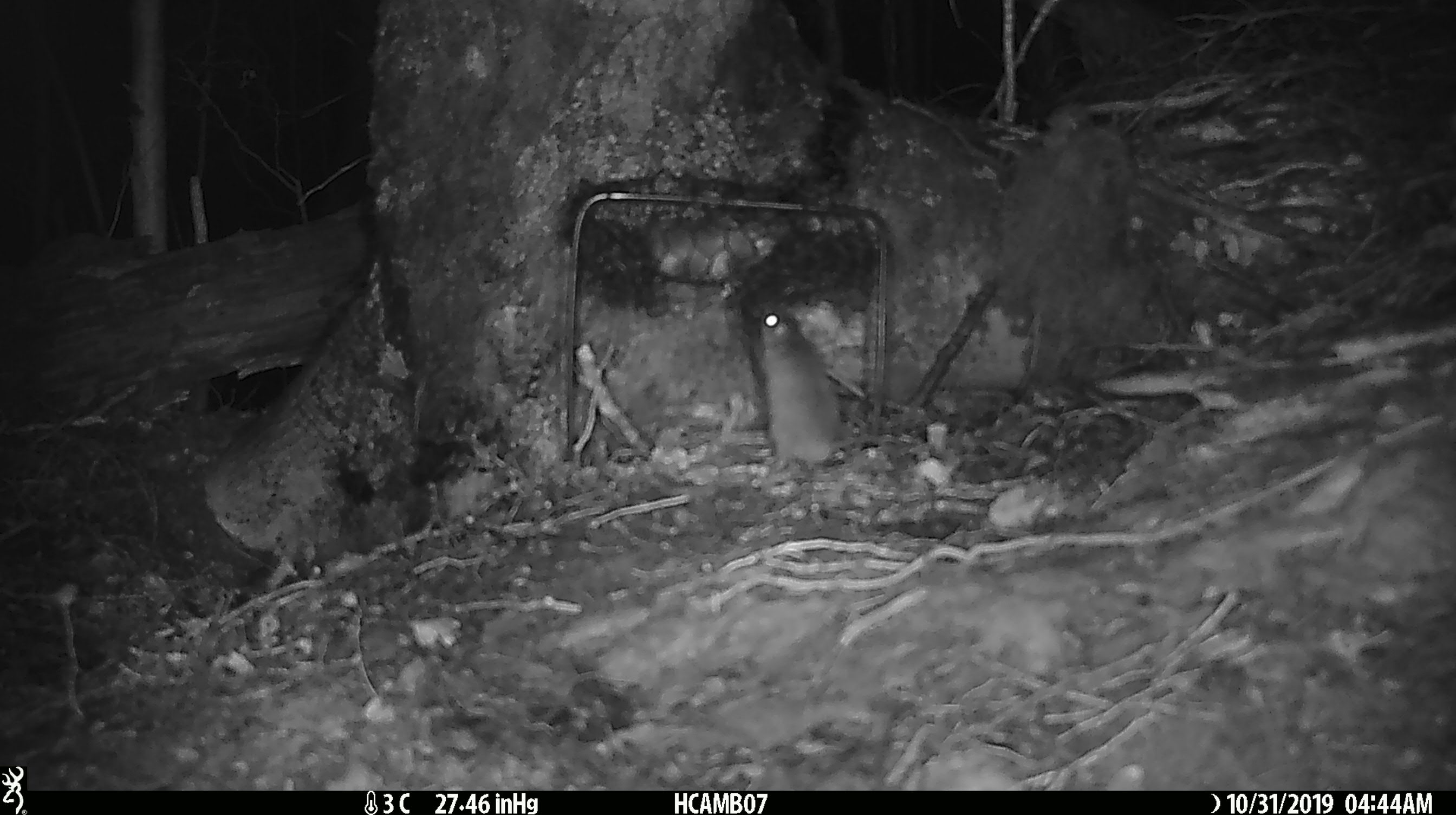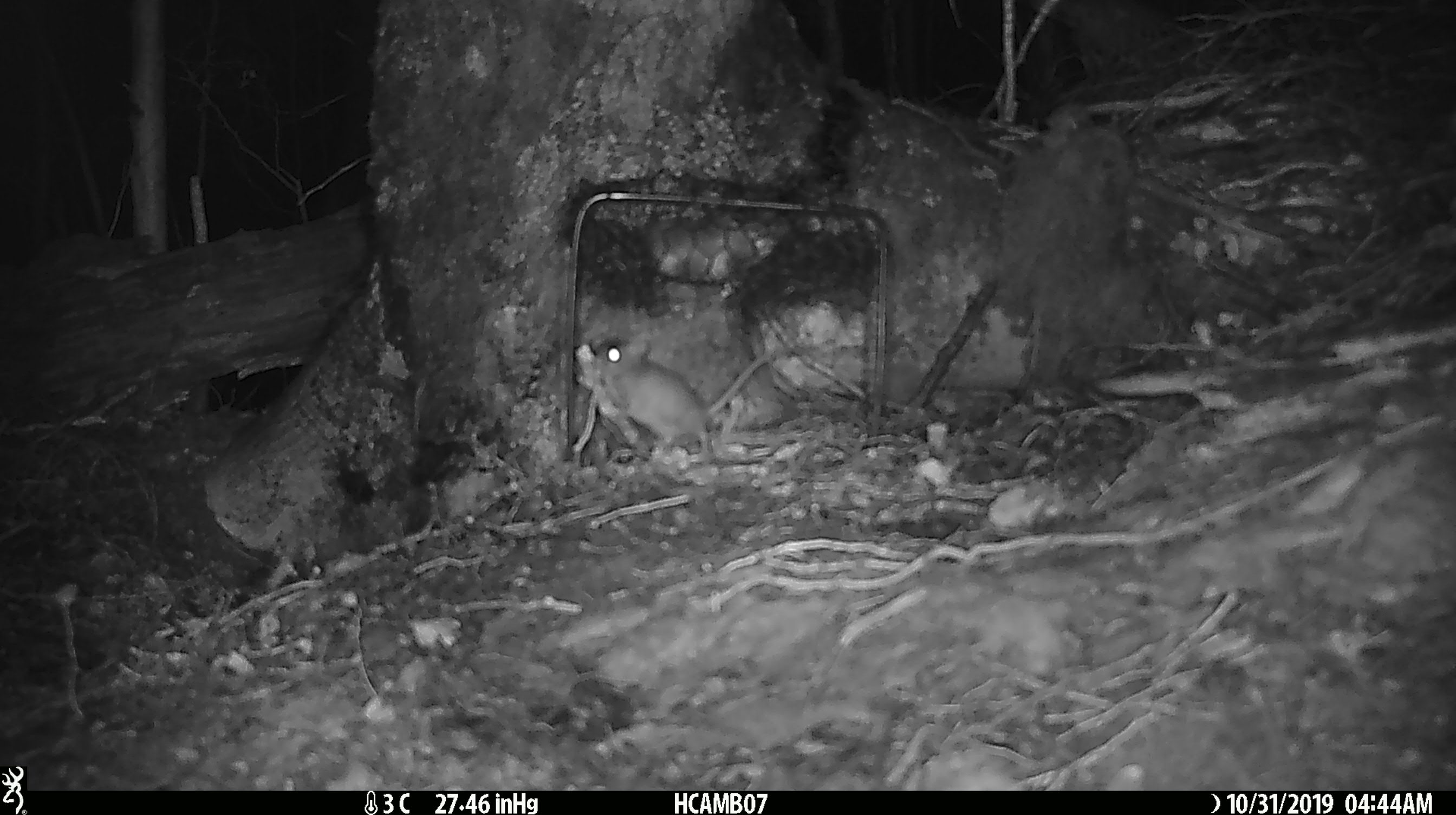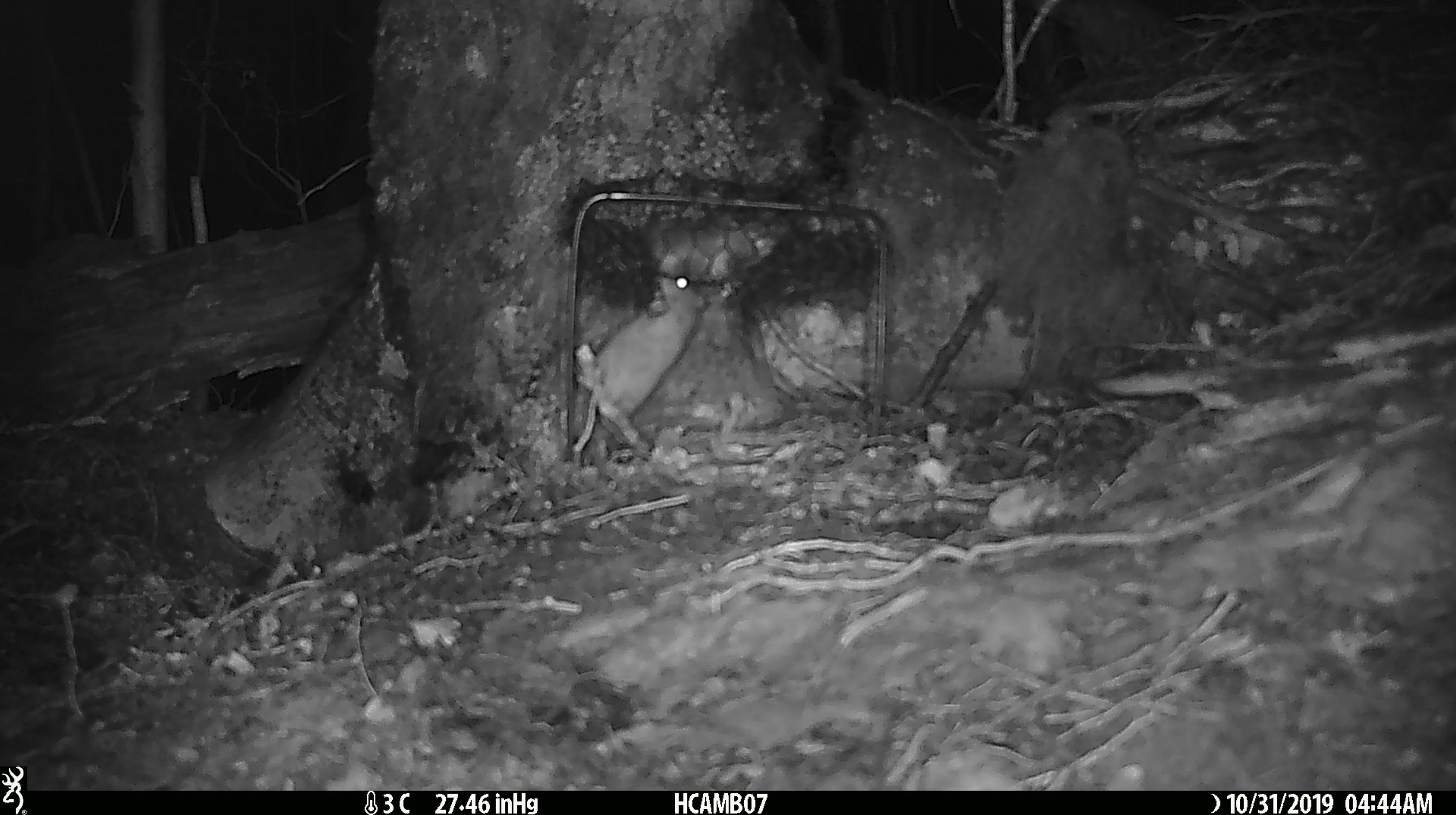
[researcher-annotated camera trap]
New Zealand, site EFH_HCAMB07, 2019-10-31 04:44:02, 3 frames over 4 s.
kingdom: Animalia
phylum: Chordata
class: Mammalia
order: Rodentia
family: Muridae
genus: Mus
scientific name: Mus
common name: mouse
Mouse (Mus).